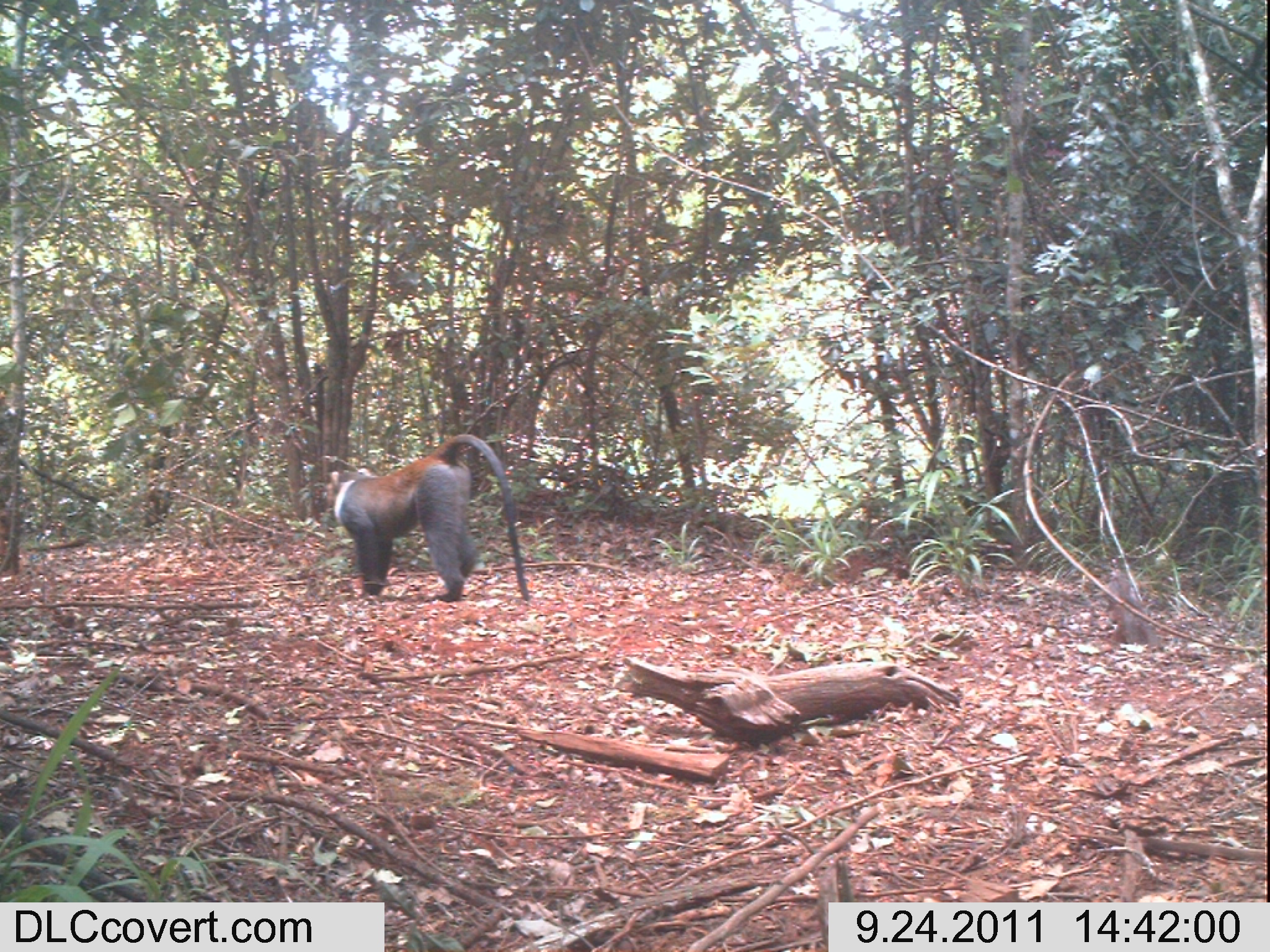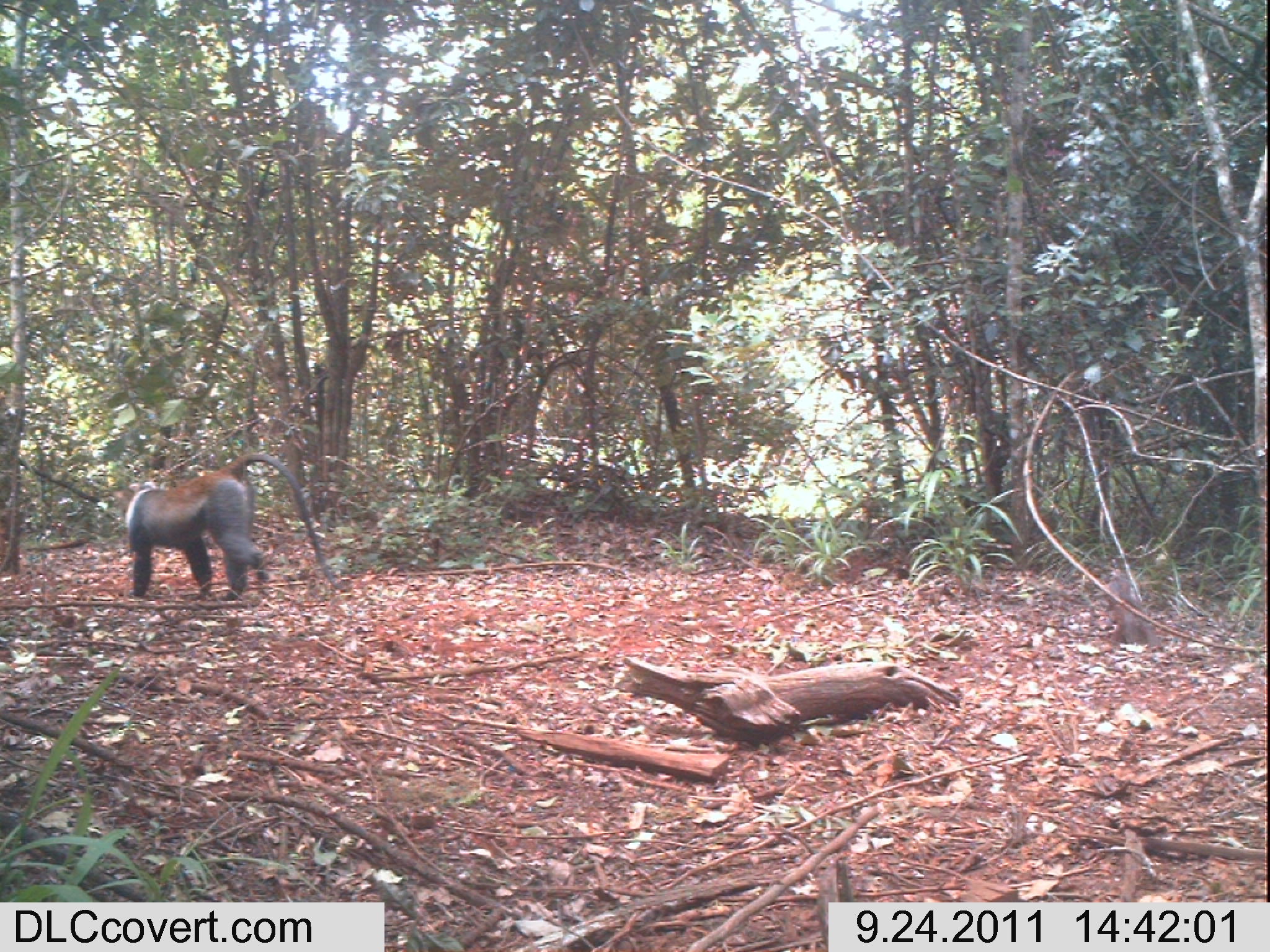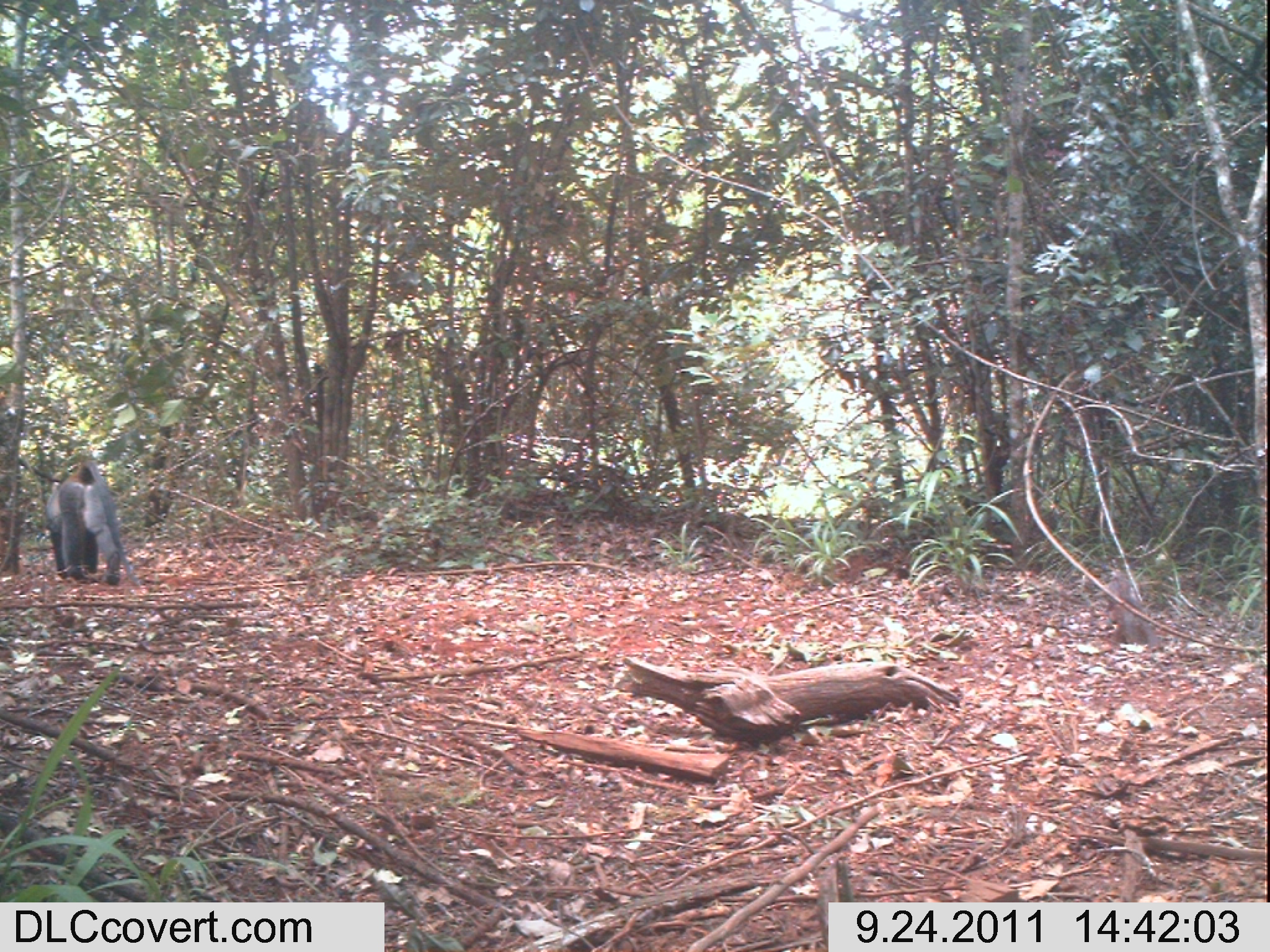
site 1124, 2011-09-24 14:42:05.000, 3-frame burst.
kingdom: Animalia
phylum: Chordata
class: Mammalia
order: Artiodactyla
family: Bovidae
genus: Capra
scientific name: Capra aegagrus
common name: wild goat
Capra aegagrus (wild goat), count 1.